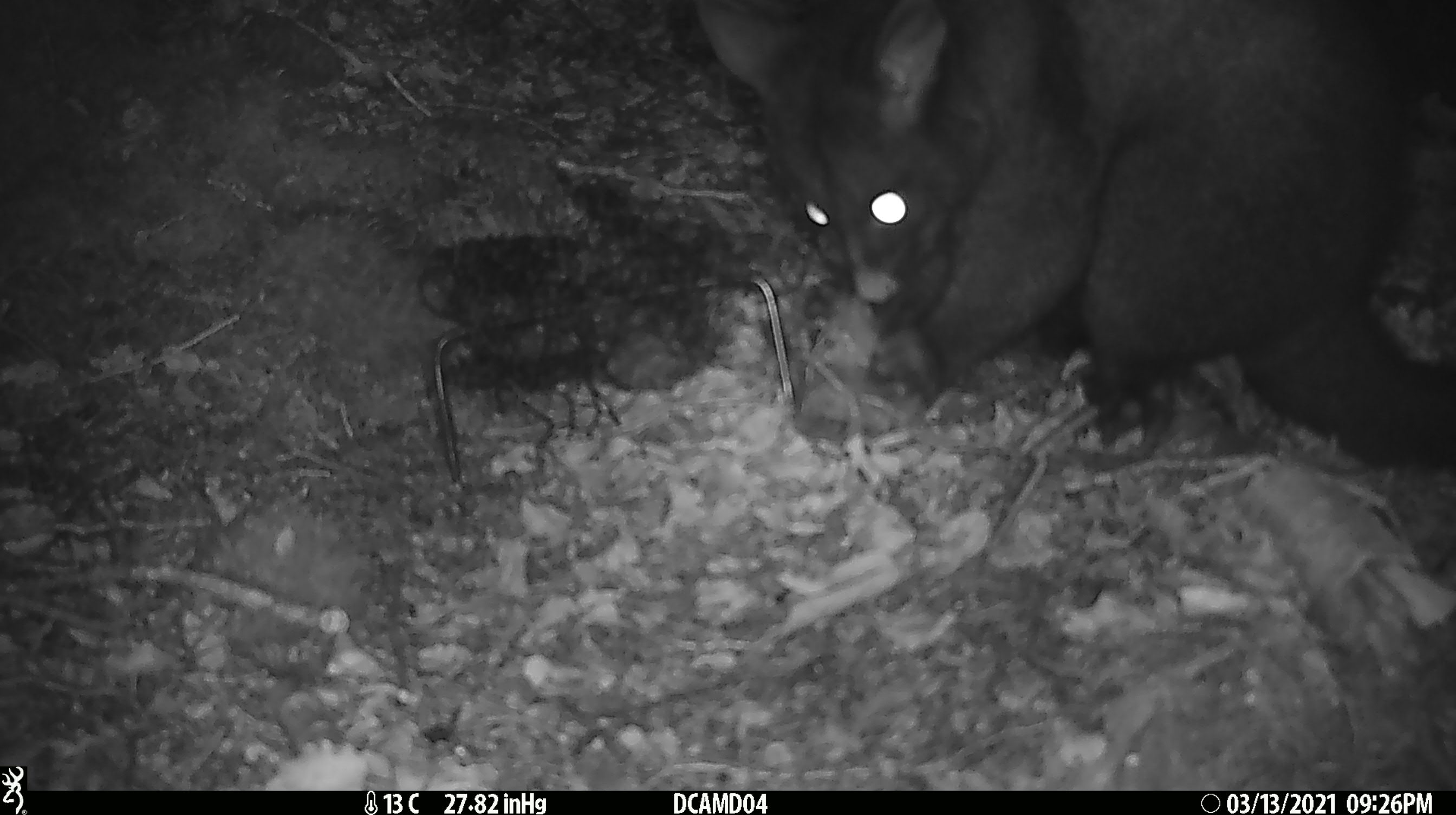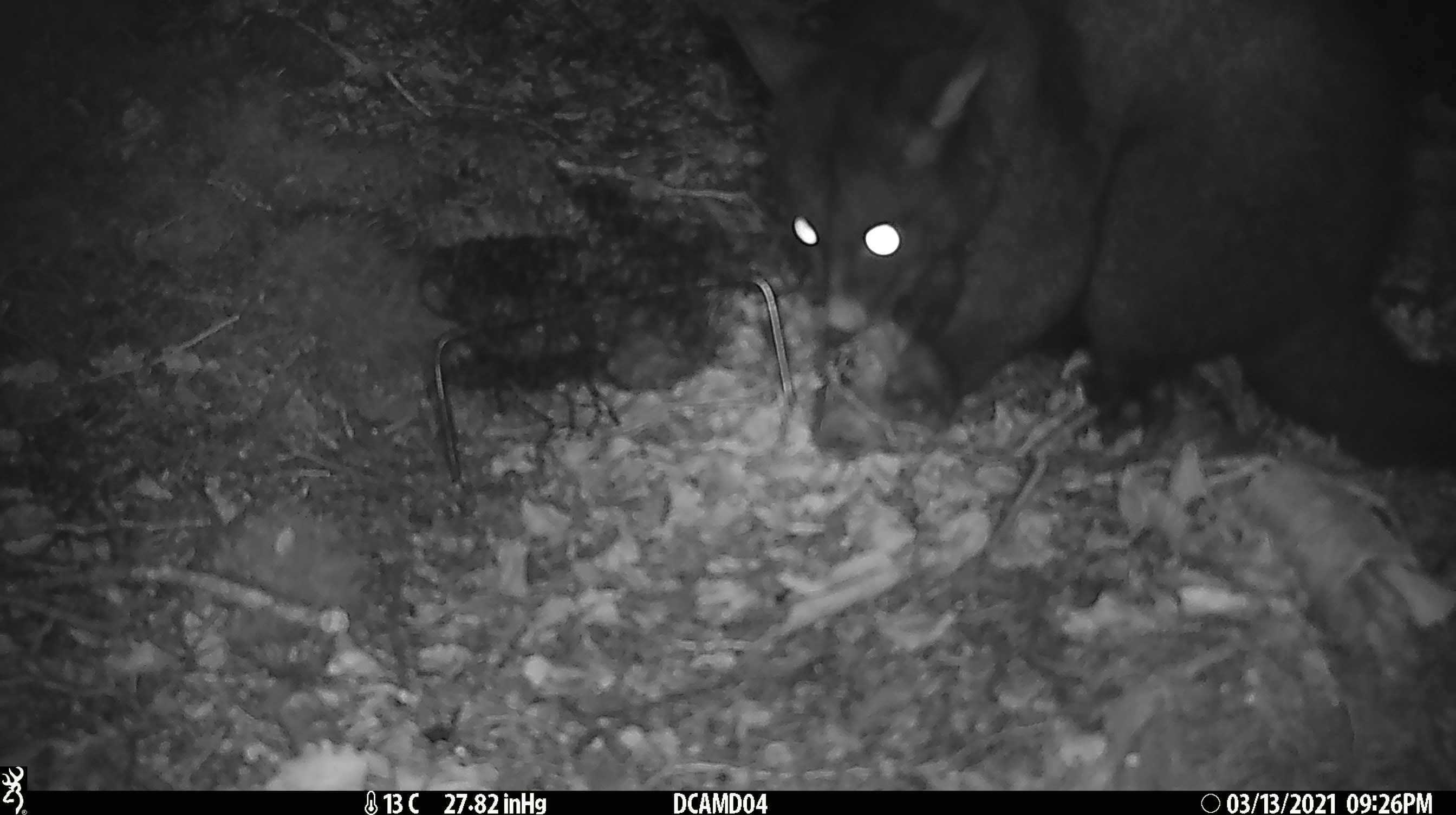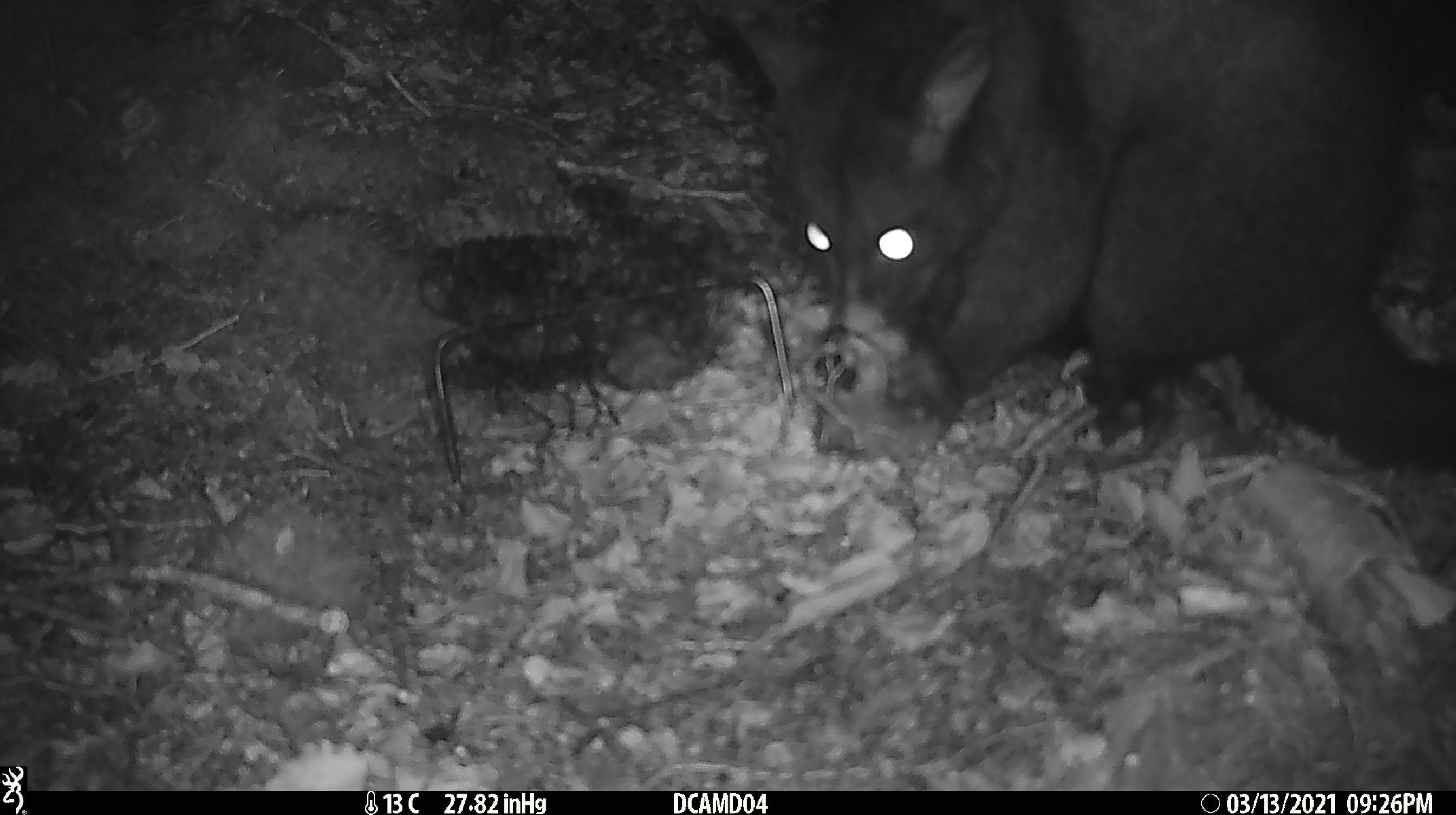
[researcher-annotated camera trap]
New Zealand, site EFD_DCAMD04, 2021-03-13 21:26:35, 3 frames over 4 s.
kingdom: Animalia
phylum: Chordata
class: Mammalia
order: Diprotodontia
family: Phalangeridae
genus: Trichosurus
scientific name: Trichosurus vulpecula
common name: common brushtail possum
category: possum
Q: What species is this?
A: Possum (common brushtail possum) (Trichosurus vulpecula).